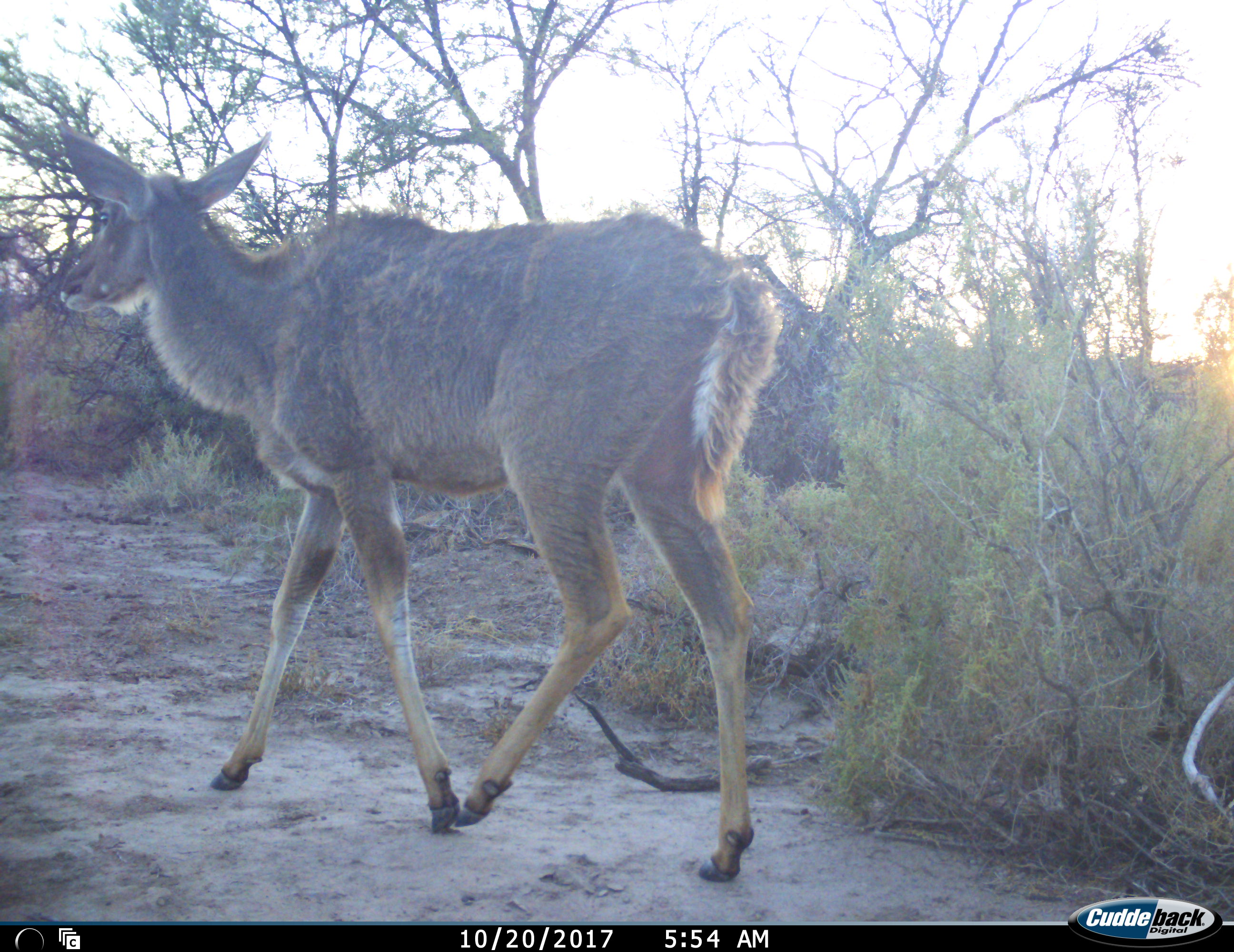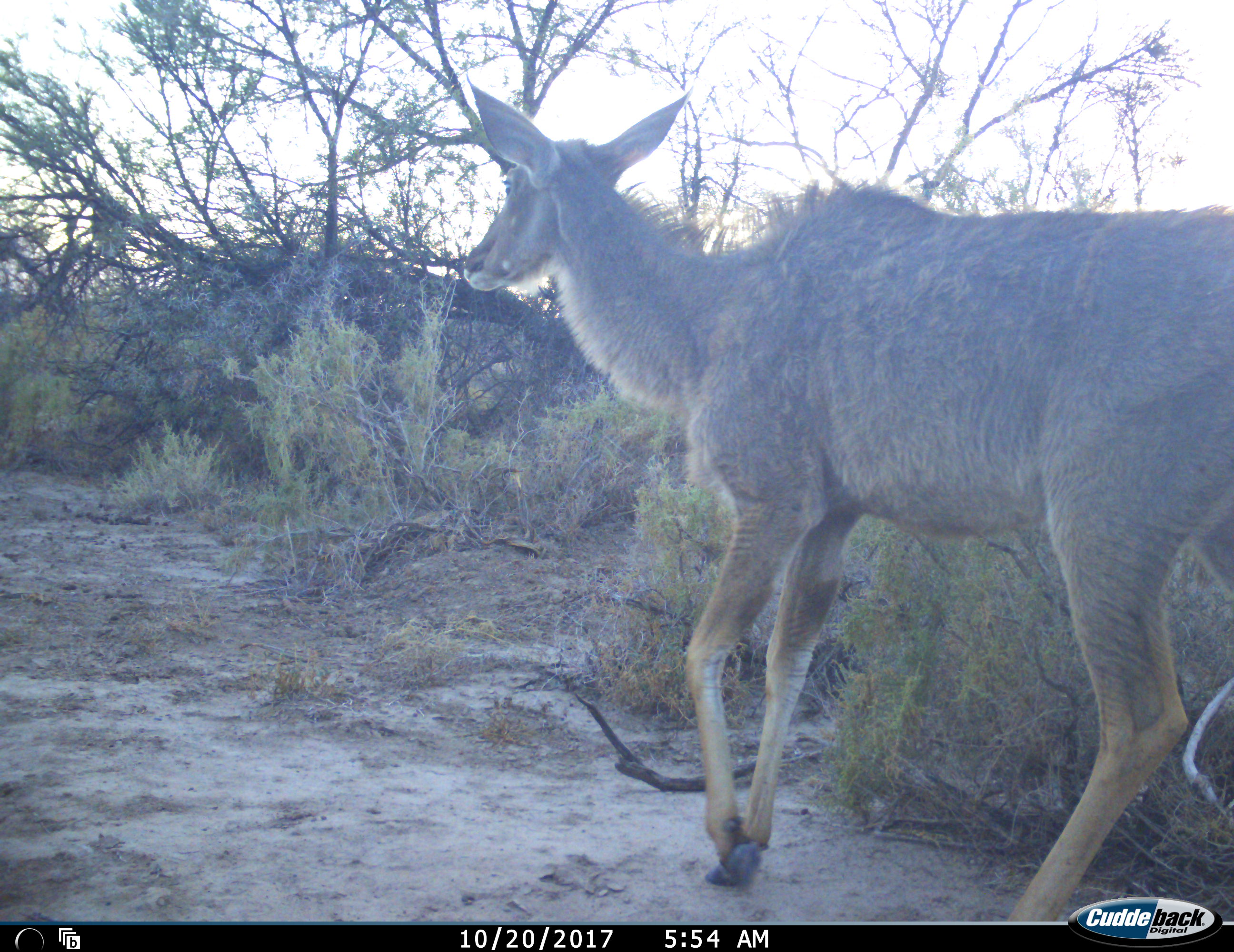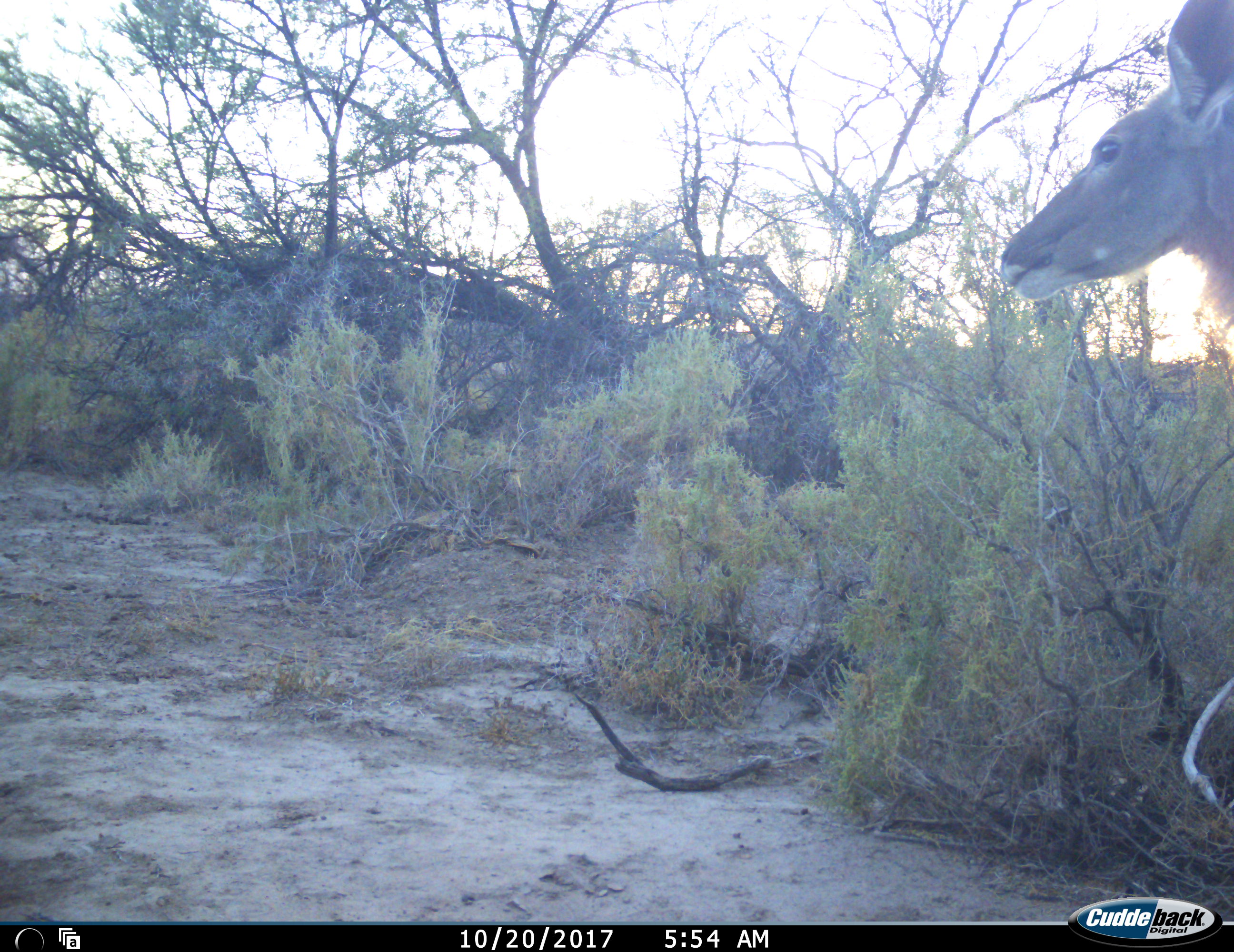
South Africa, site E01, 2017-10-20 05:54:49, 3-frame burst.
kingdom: Animalia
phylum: Chordata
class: Mammalia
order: Artiodactyla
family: Bovidae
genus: Tragelaphus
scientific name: Tragelaphus strepsiceros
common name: greater kudu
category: kudu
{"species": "kudu (greater kudu) (Tragelaphus strepsiceros)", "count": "1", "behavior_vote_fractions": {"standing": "0%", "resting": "0%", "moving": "100%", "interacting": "0%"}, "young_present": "17%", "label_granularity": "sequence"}